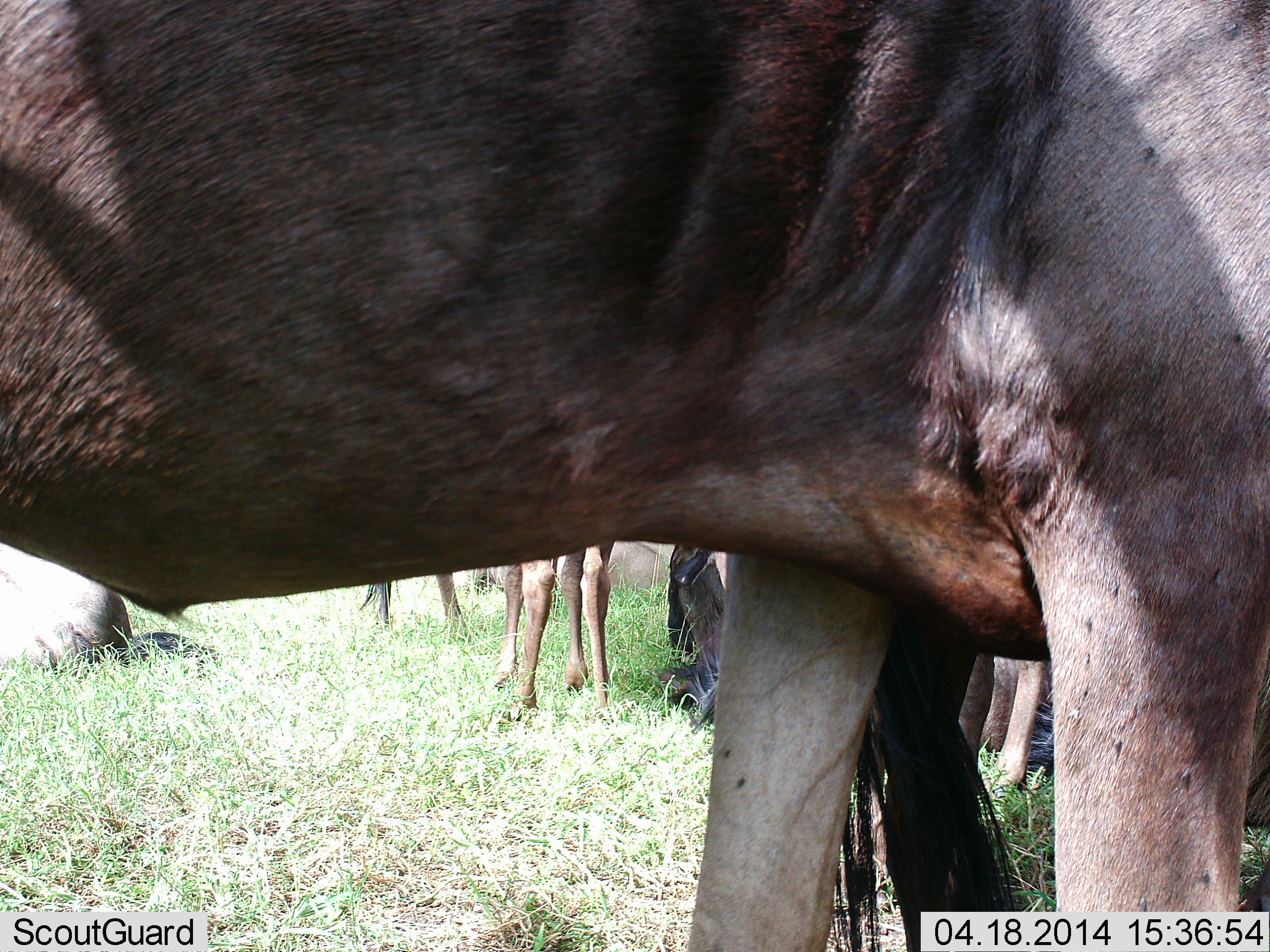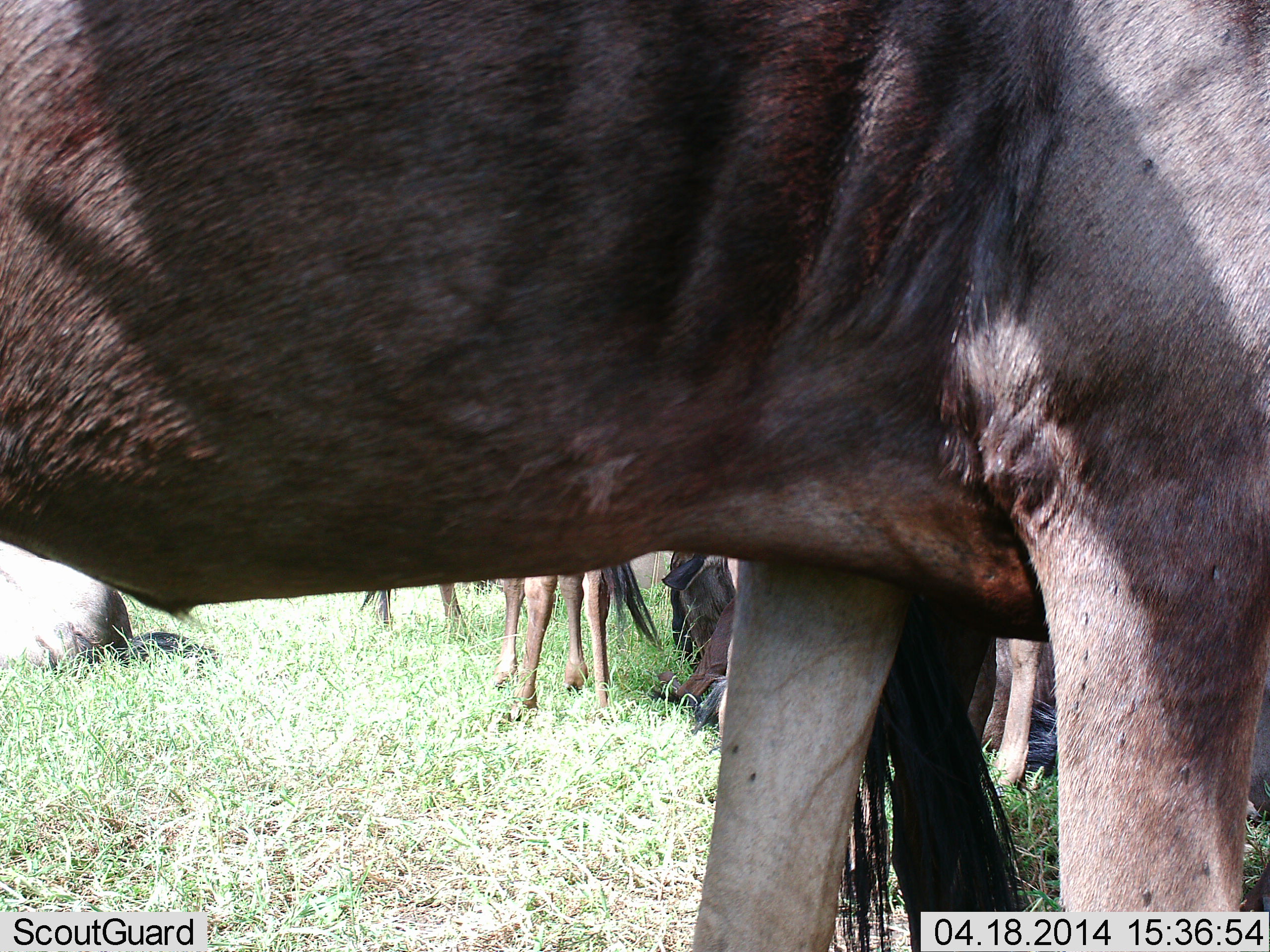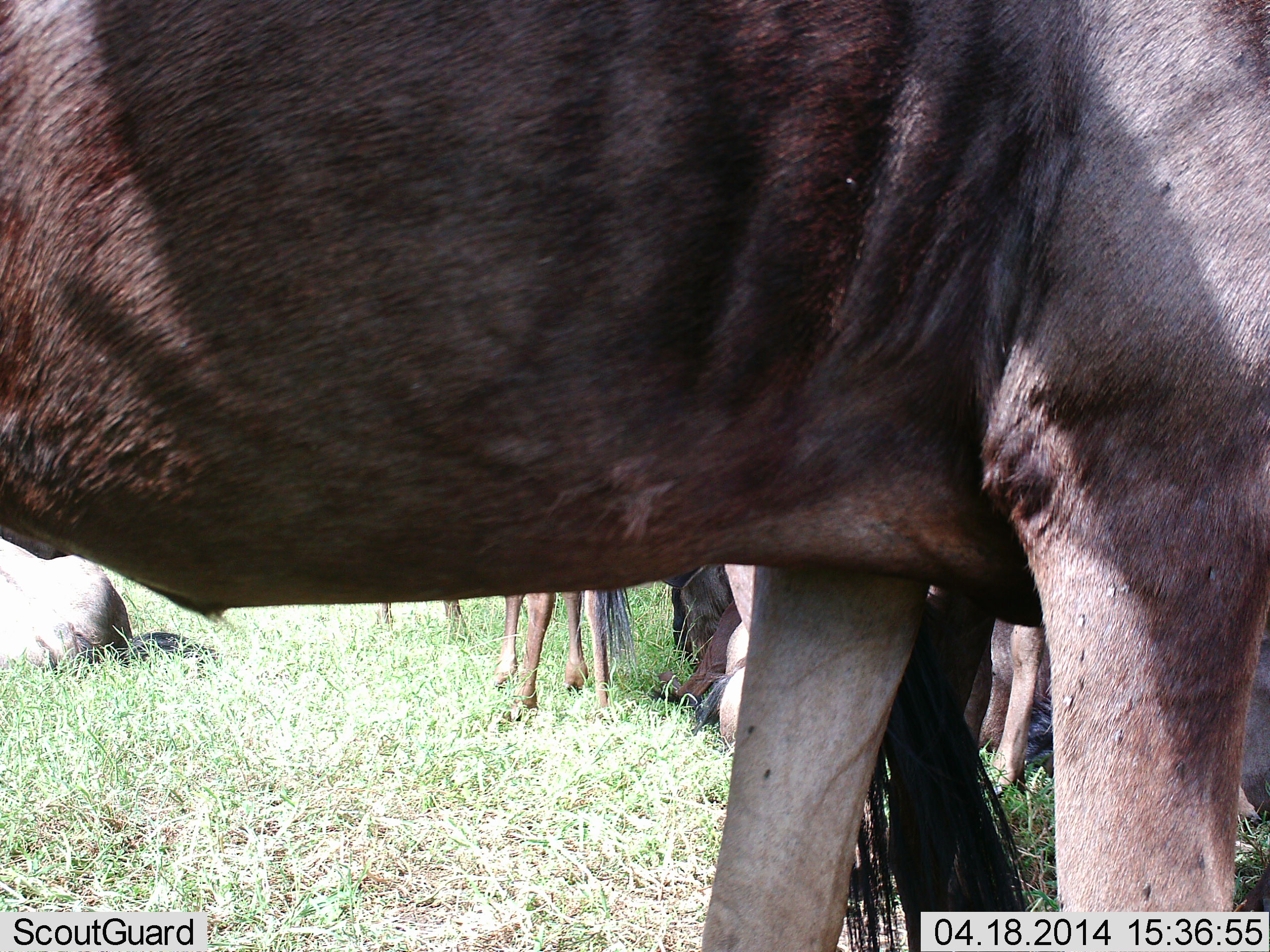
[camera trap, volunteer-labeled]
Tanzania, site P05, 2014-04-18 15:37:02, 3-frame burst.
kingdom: Animalia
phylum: Chordata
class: Mammalia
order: Artiodactyla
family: Bovidae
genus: Connochaetes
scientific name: Connochaetes taurinus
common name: blue wildebeest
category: wildebeest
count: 5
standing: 90%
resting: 60%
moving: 0%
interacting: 0%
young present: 0%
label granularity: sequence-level